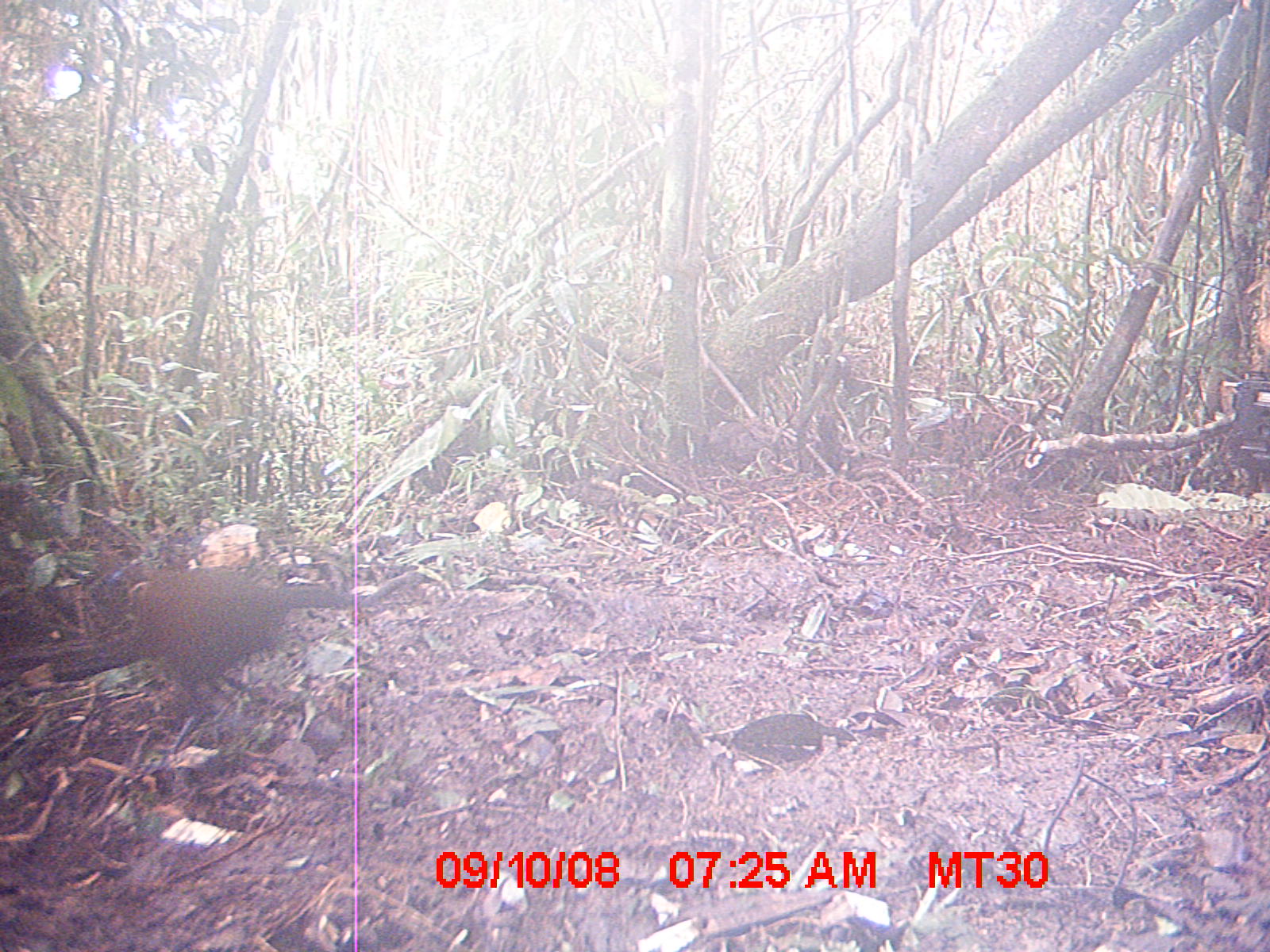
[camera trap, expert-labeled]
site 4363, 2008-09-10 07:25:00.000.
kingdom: Animalia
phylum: Chordata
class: Aves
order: Cuculiformes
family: Cuculidae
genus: Coua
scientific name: Coua serriana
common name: red-breasted coua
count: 1